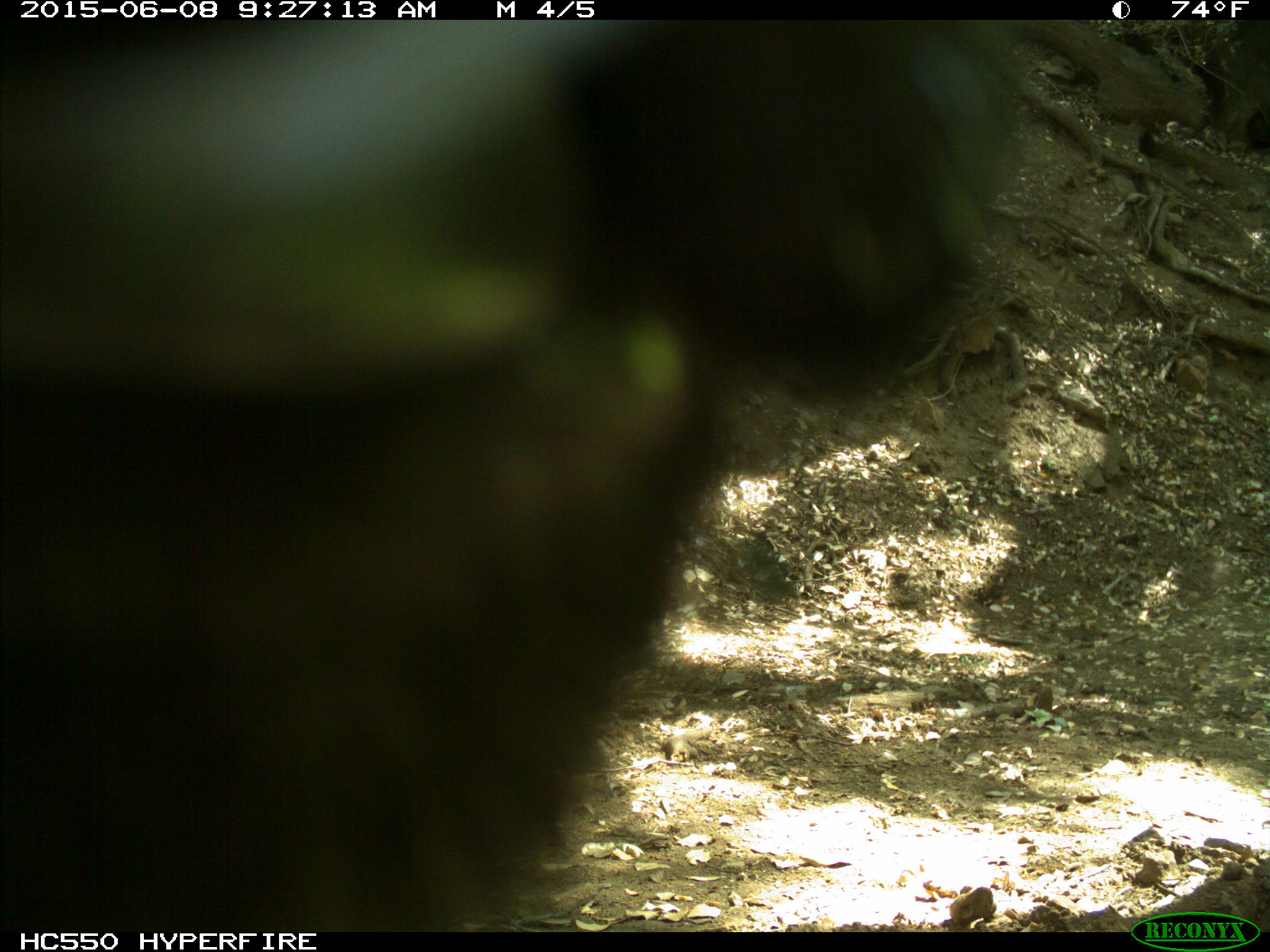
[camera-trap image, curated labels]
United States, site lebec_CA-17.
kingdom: Animalia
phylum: Chordata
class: Mammalia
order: Artiodactyla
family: Bovidae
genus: Bos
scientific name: Bos taurus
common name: domestic cow